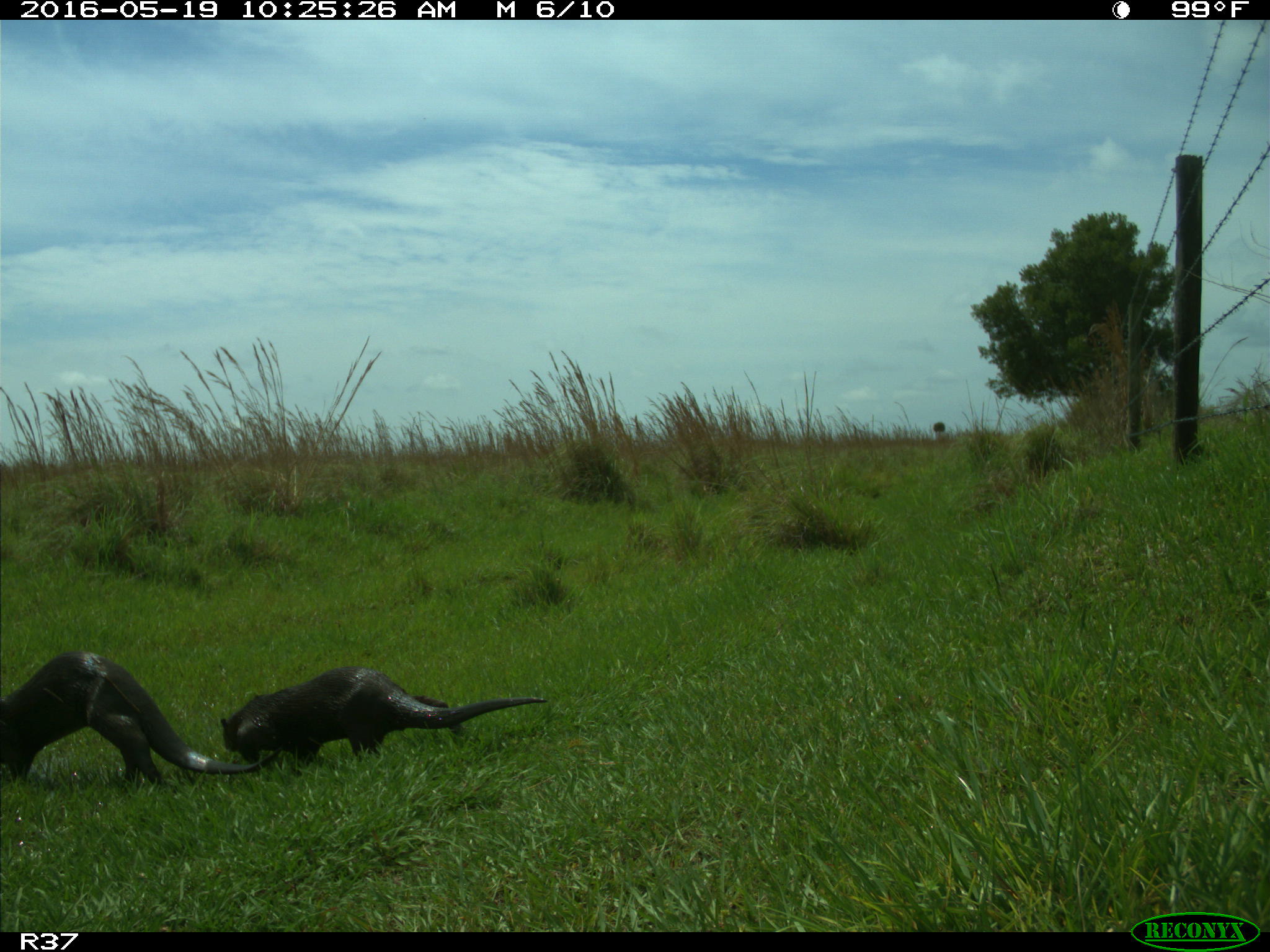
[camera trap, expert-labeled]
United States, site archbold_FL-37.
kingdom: Animalia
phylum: Chordata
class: Mammalia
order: Carnivora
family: Mustelidae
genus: Lontra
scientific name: Lontra canadensis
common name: north american river otter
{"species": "Lontra canadensis (north american river otter)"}